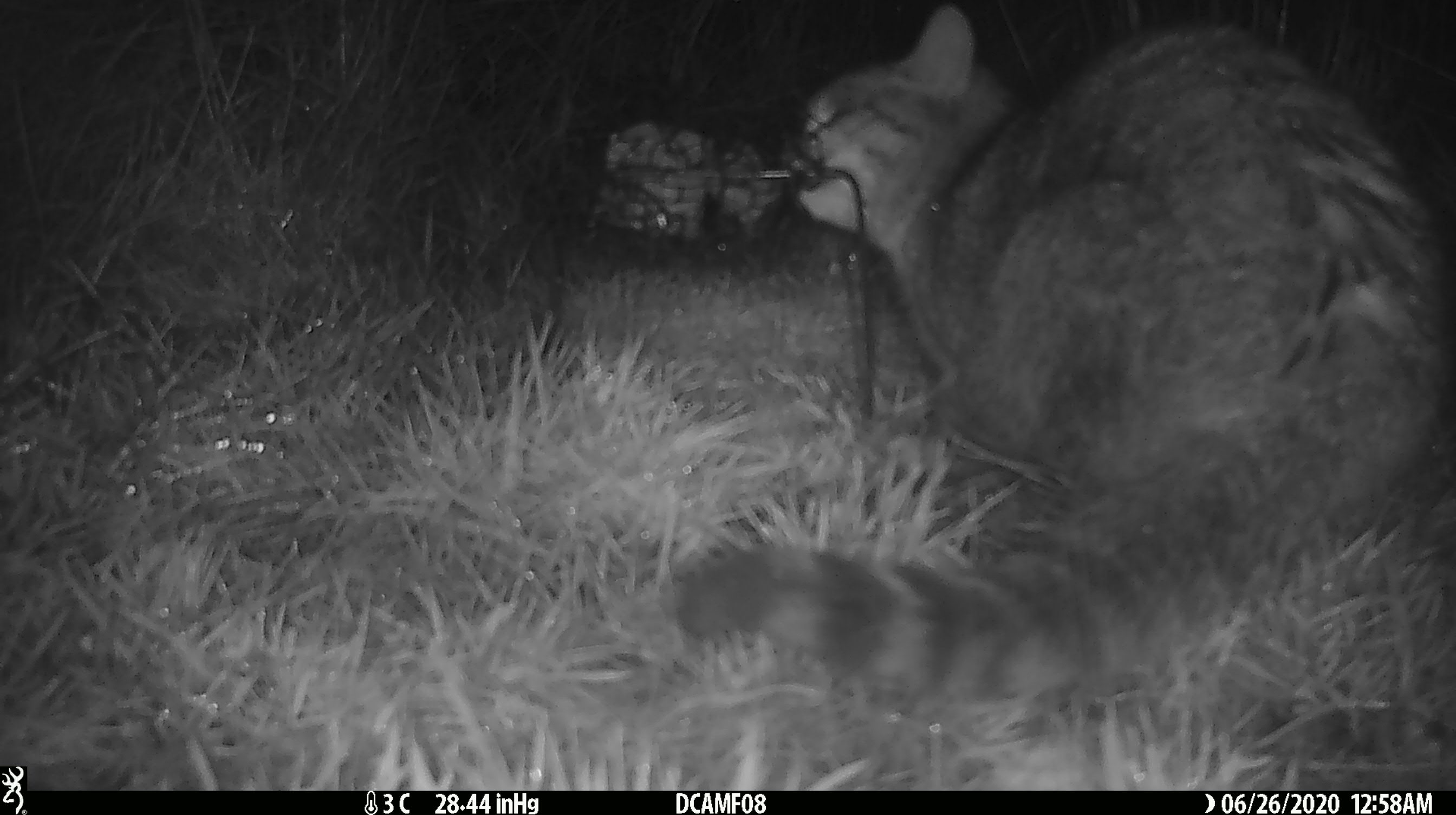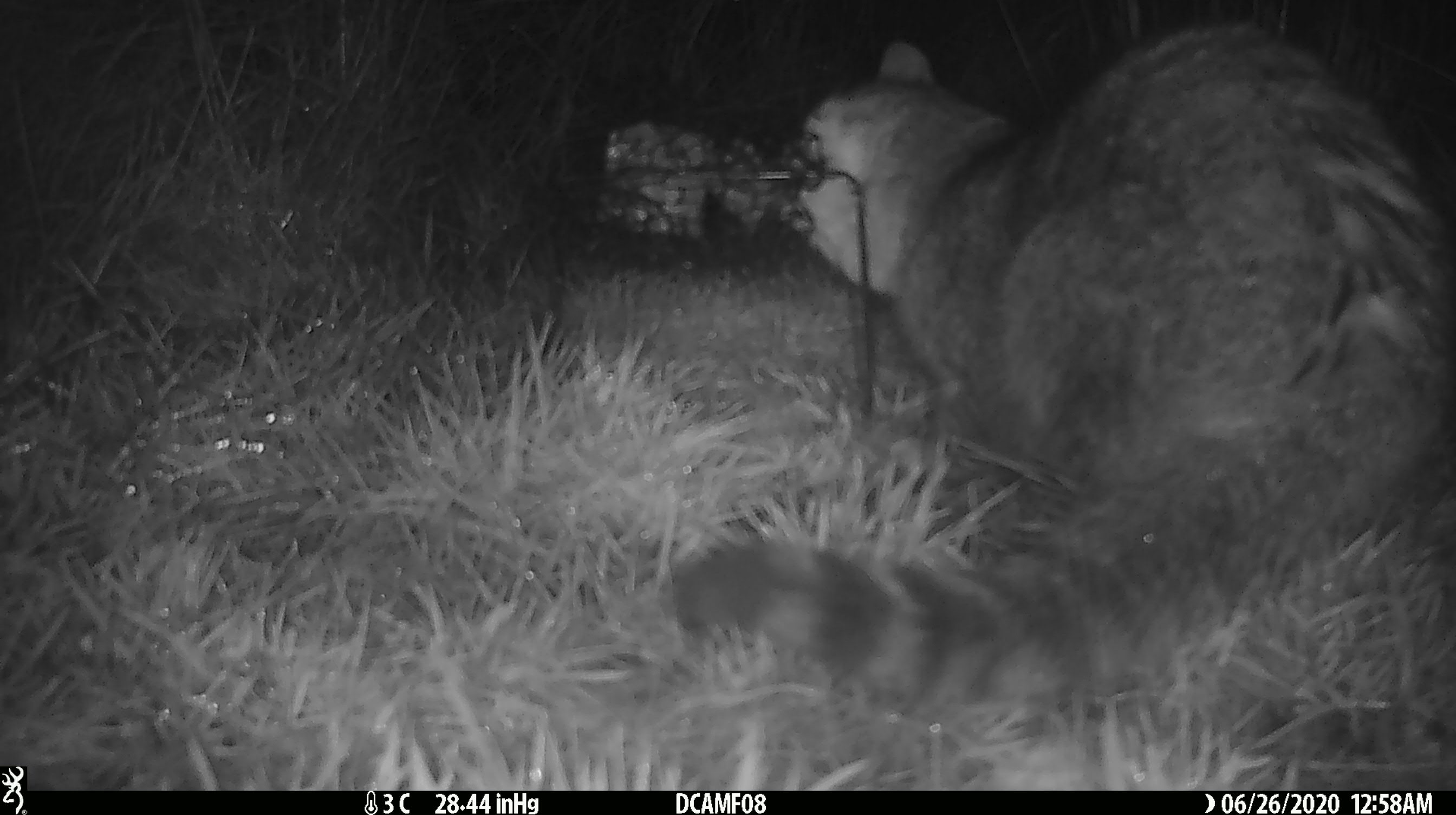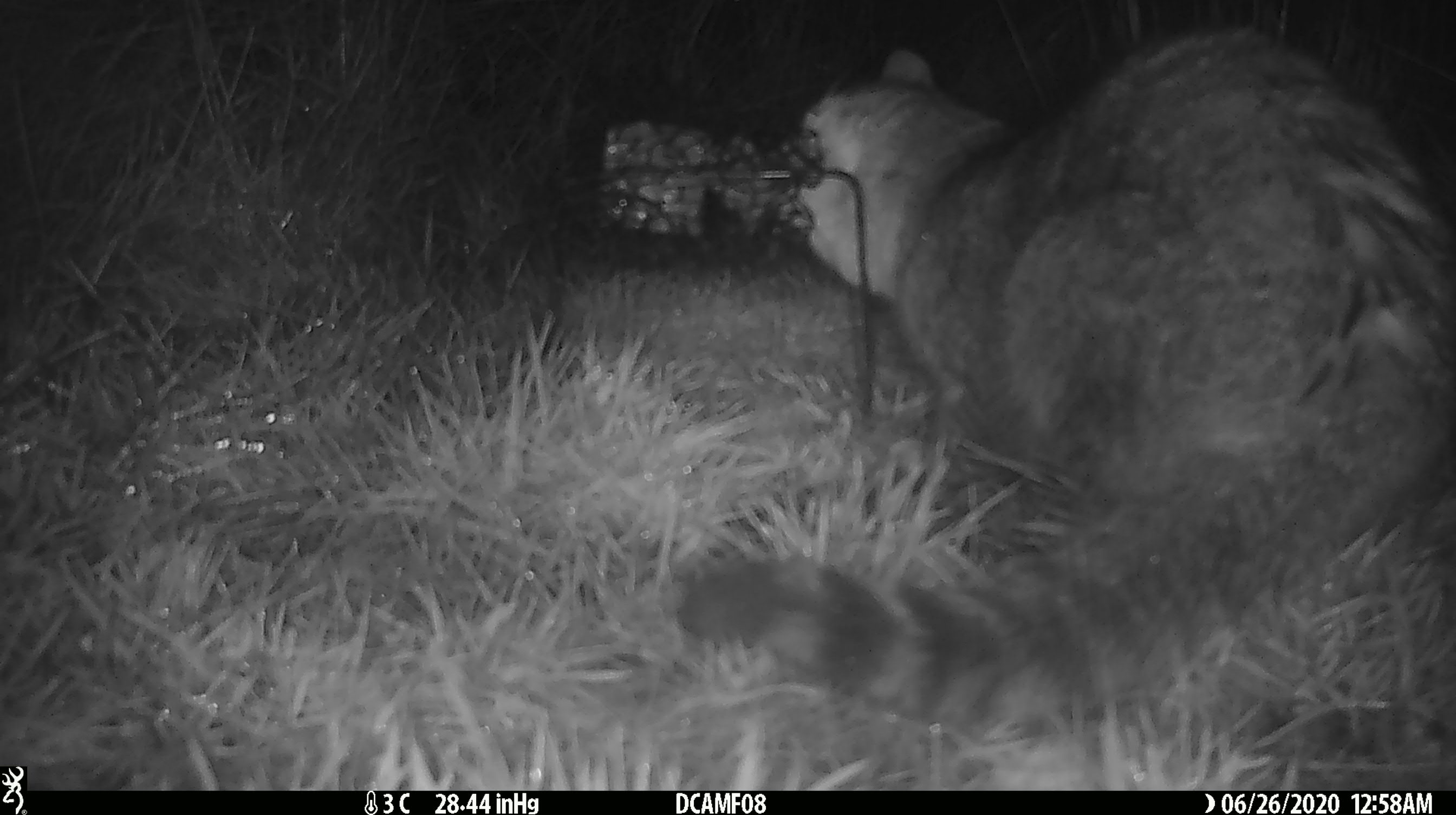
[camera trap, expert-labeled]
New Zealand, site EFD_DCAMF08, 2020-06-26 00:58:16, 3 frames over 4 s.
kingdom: Animalia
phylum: Chordata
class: Mammalia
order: Carnivora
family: Felidae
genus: Felis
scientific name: Felis catus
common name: domestic cat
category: cat